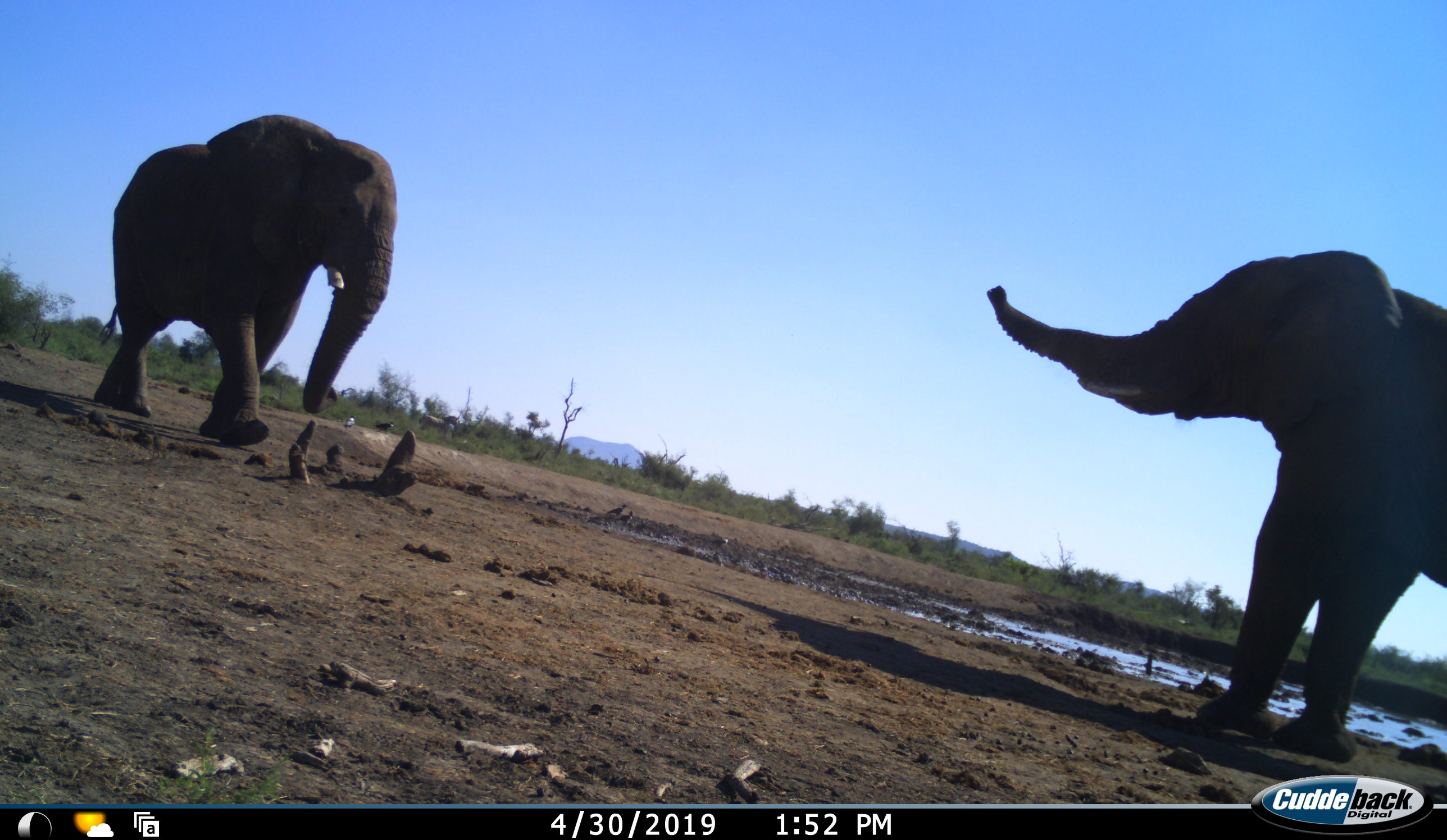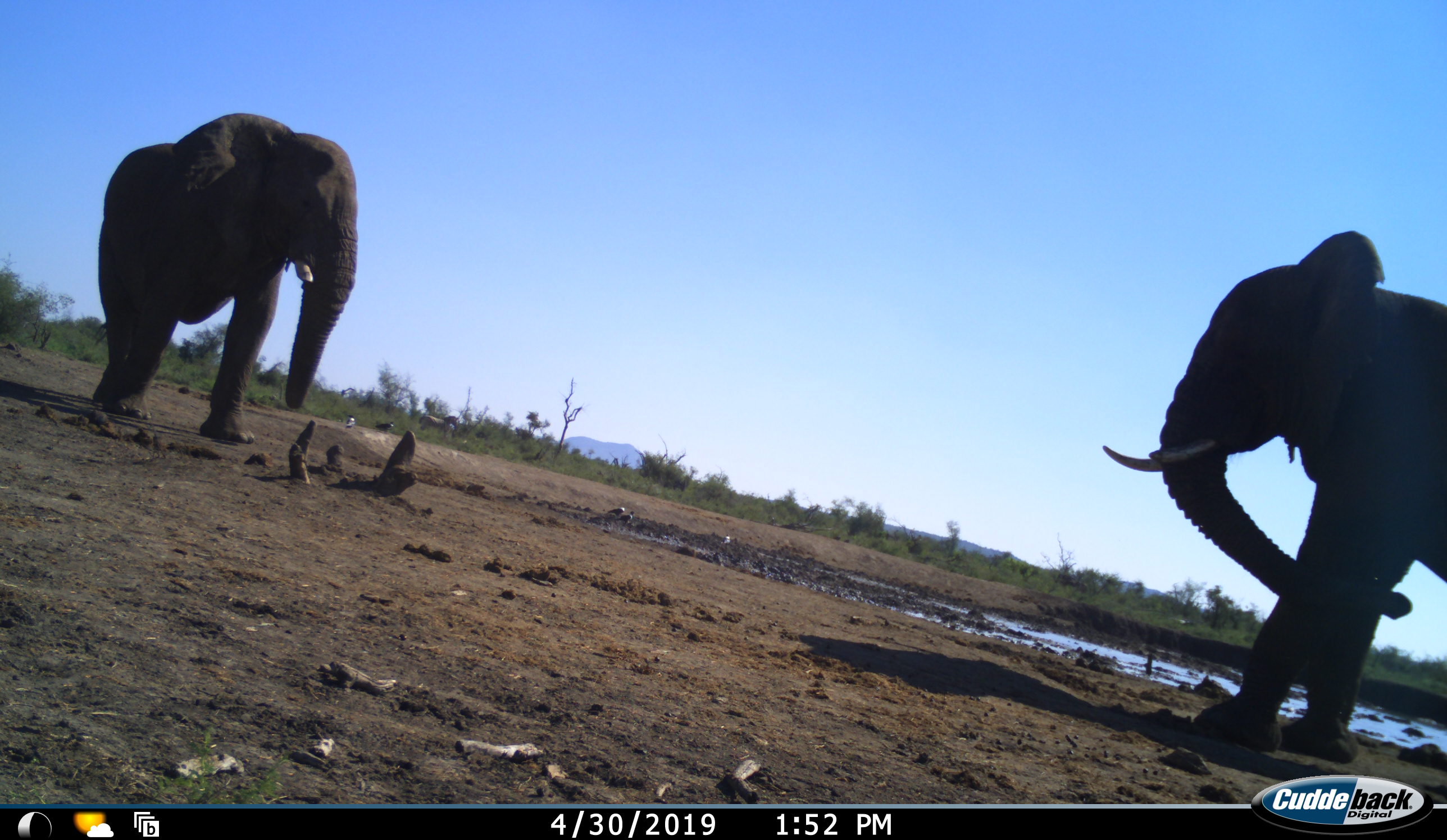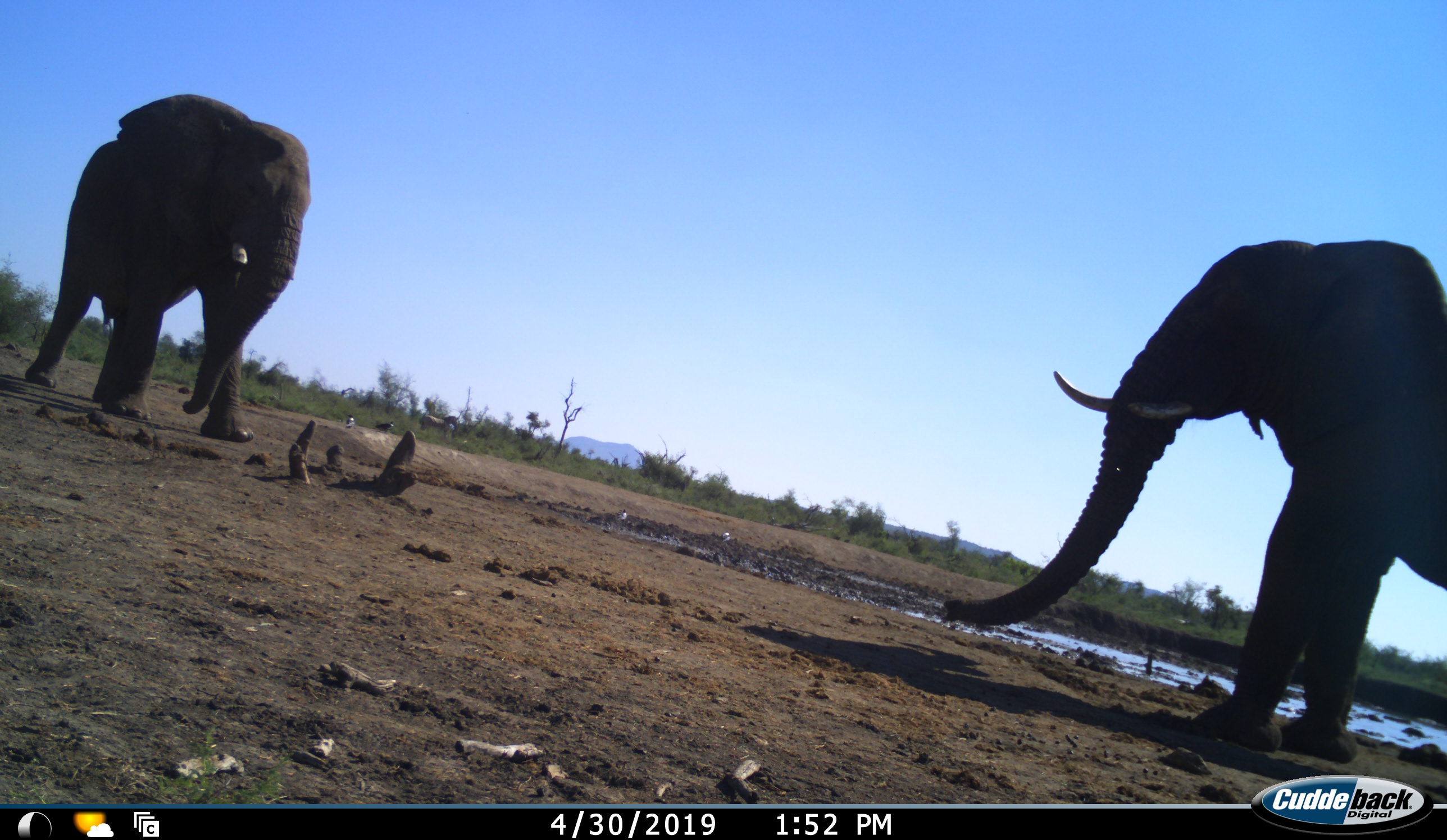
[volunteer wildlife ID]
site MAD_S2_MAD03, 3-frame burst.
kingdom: Animalia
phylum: Chordata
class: Mammalia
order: Proboscidea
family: Elephantidae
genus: Loxodonta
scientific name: Loxodonta africana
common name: african bush elephant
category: elephant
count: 2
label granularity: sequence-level